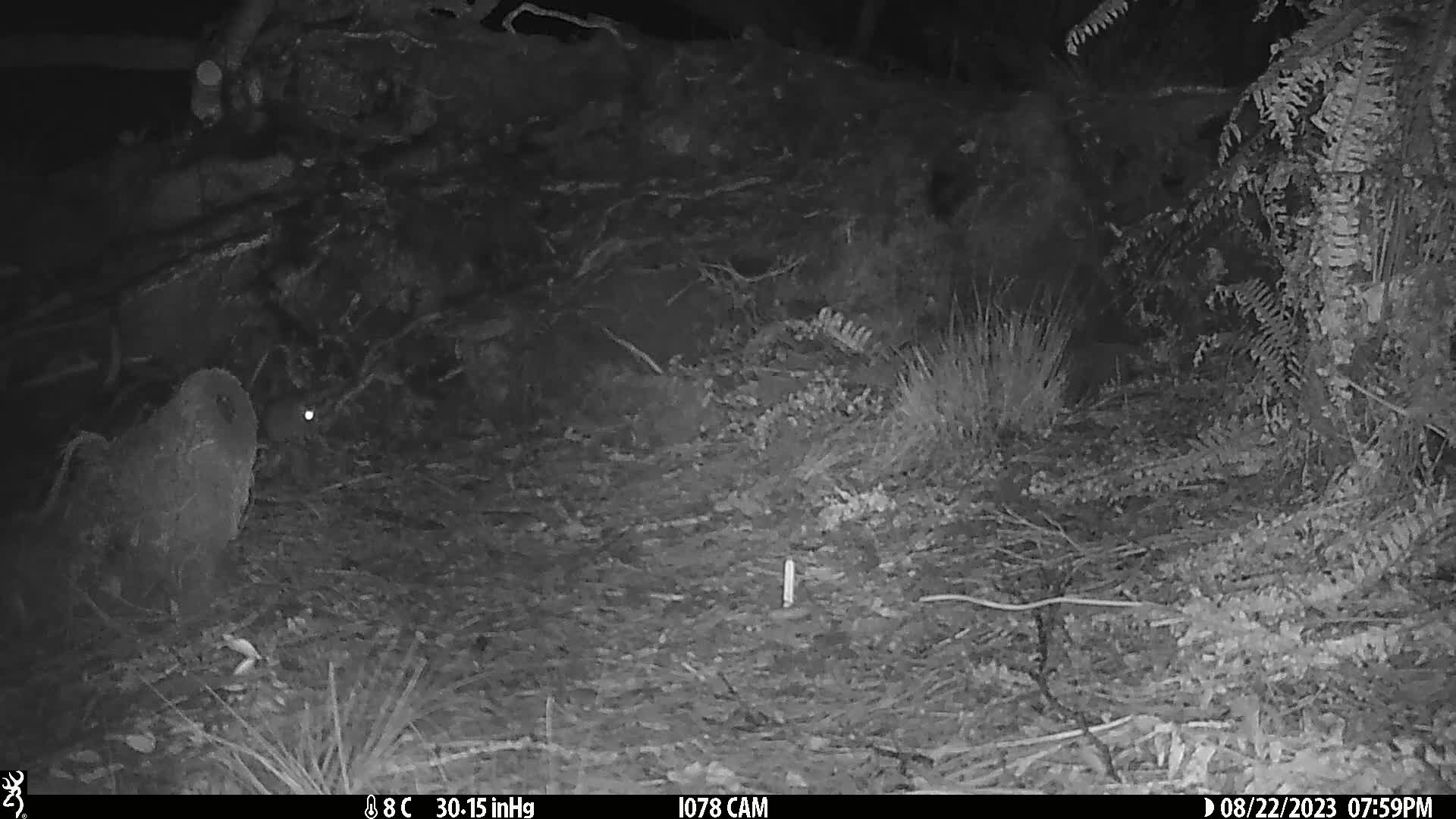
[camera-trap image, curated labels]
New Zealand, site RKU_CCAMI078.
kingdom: Animalia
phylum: Chordata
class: Mammalia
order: Rodentia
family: Muridae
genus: Rattus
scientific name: Rattus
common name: rat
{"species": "rat (Rattus)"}